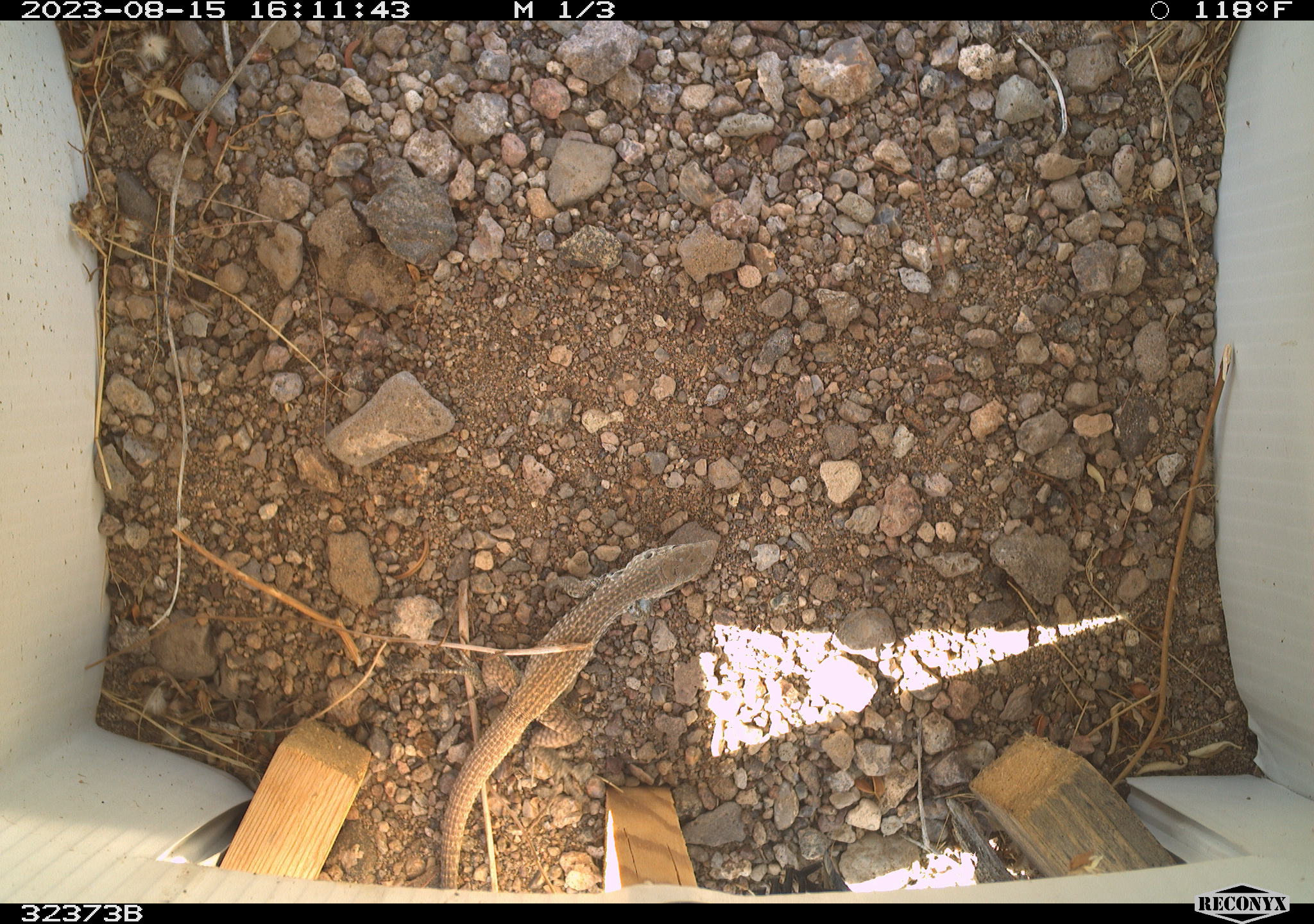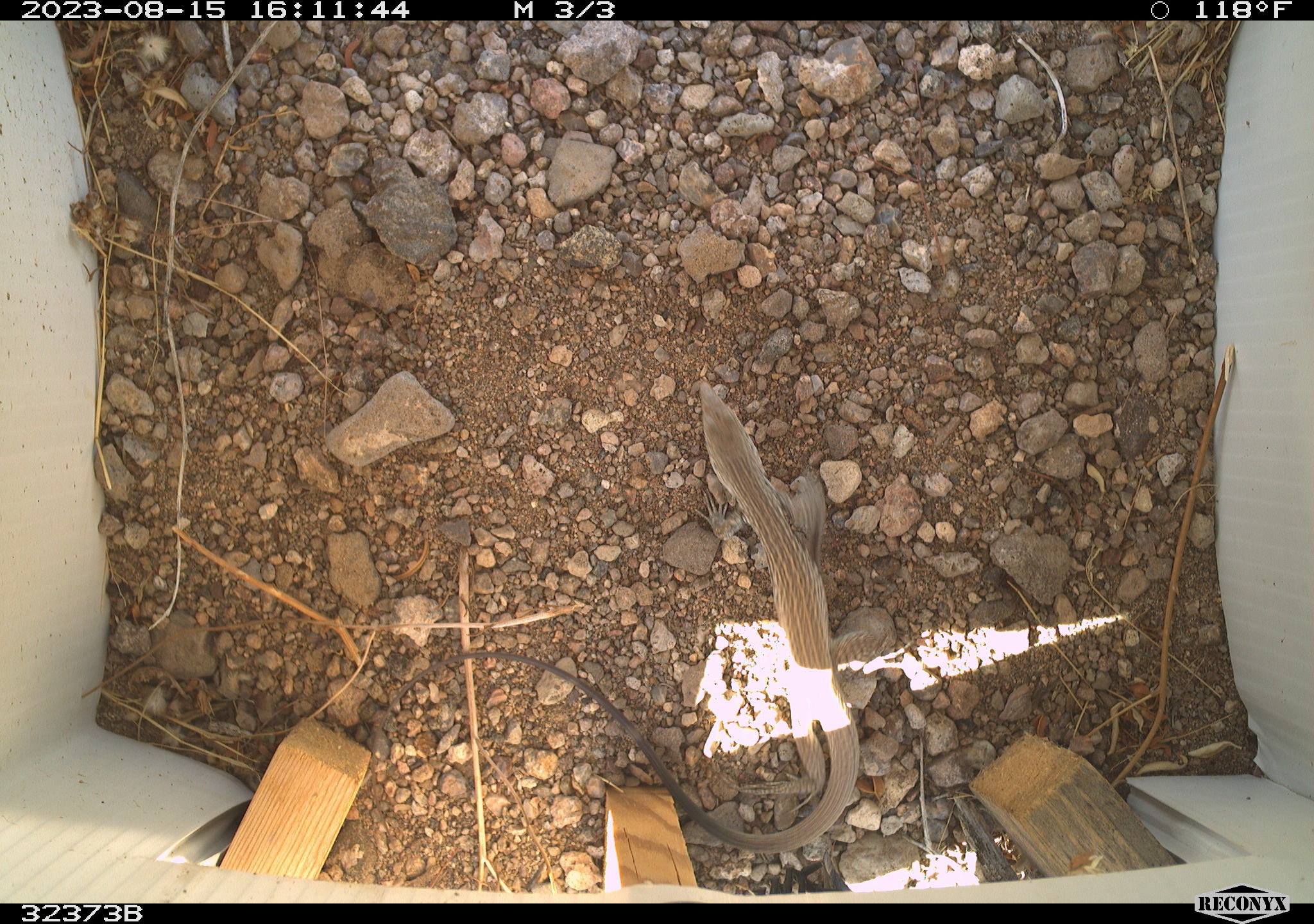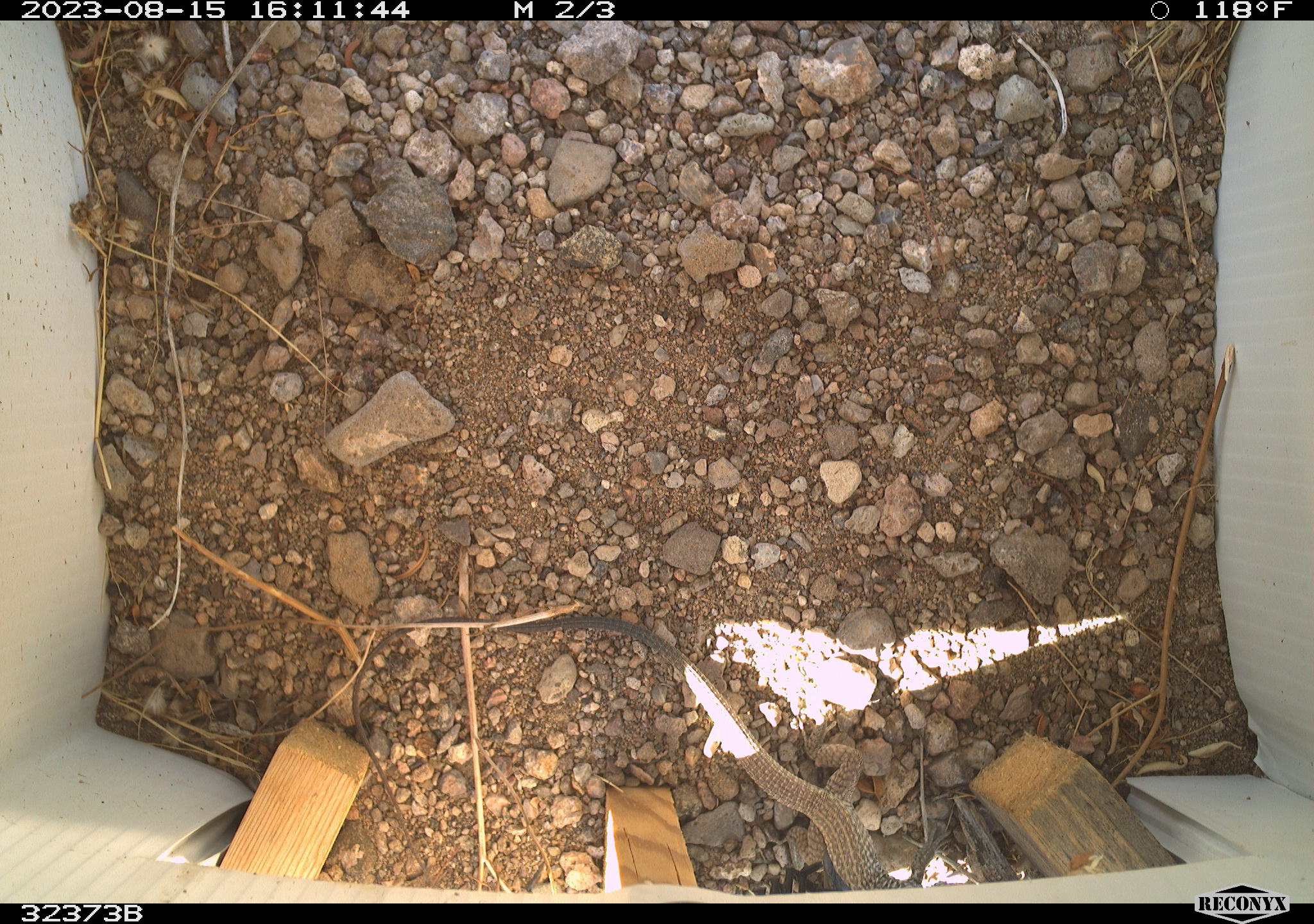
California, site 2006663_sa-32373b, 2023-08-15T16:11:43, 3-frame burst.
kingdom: Animalia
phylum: Chordata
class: Reptilia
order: Squamata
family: Teiidae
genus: Aspidoscelis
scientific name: Aspidoscelis tigris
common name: western whiptail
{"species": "western whiptail (Aspidoscelis tigris)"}